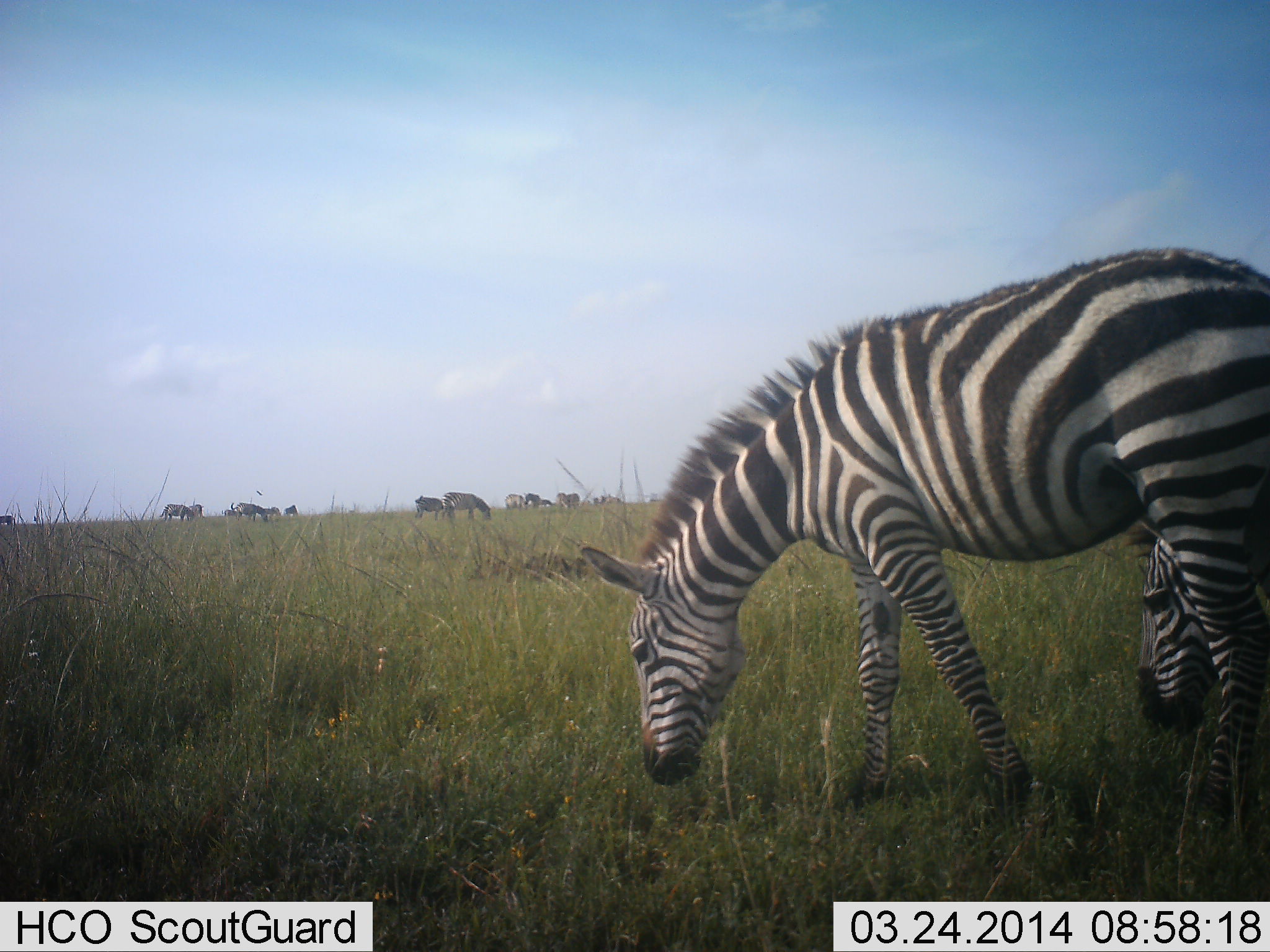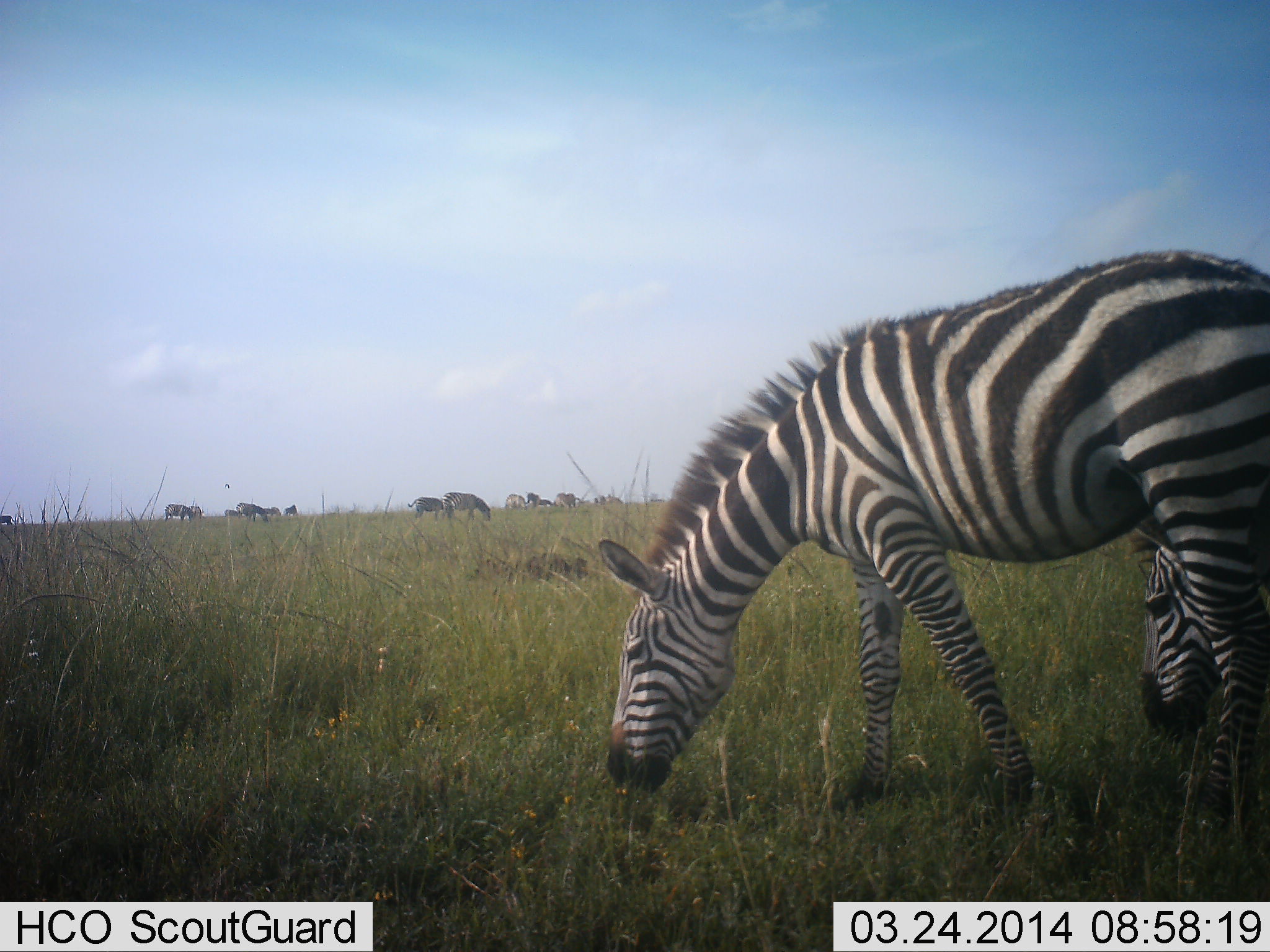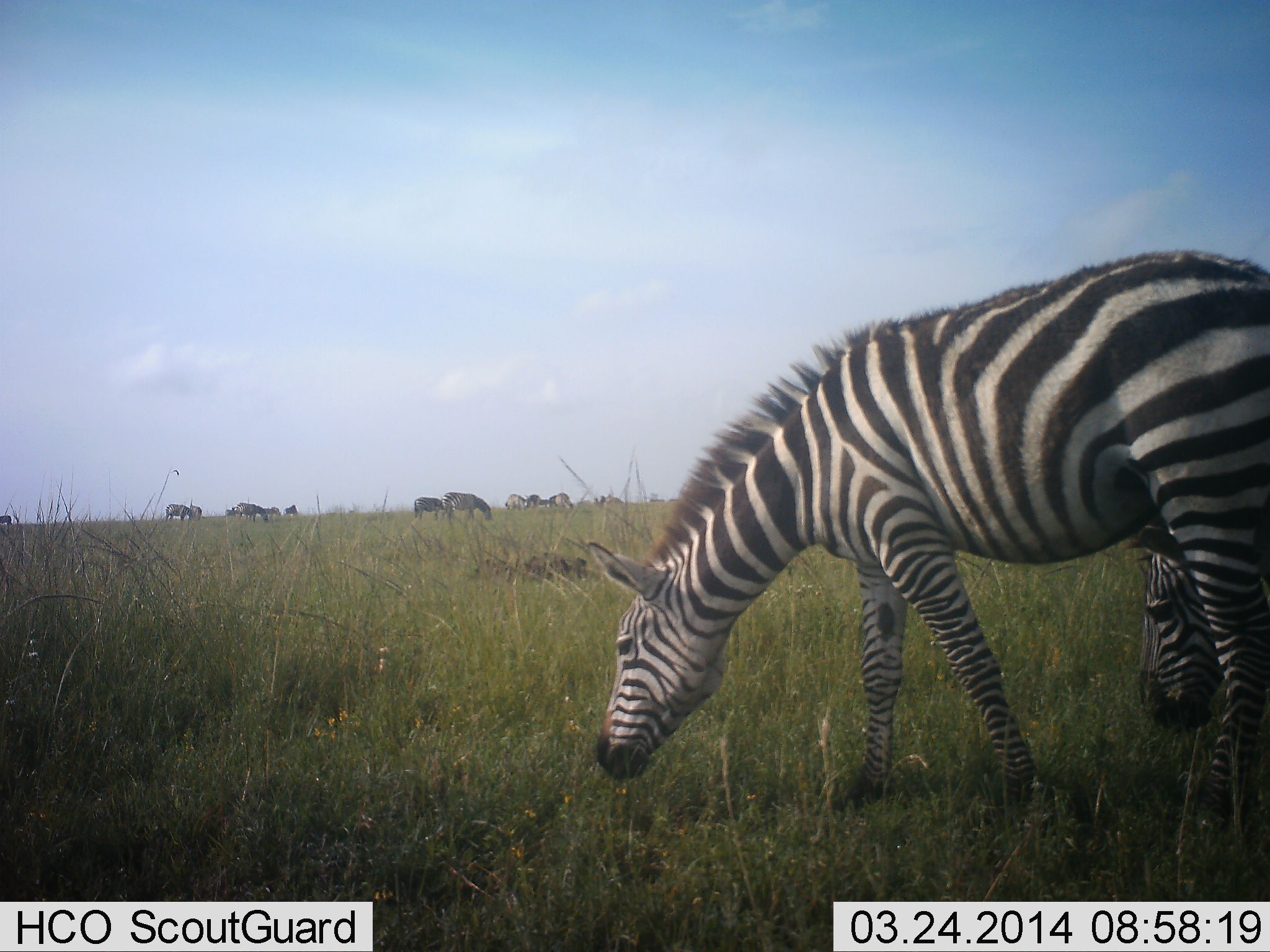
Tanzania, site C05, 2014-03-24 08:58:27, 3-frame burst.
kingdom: Animalia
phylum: Chordata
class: Mammalia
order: Perissodactyla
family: Equidae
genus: Equus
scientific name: Equus quagga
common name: plains zebra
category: zebra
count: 11-50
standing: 30%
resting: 0%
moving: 10%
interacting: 0%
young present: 0%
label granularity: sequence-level